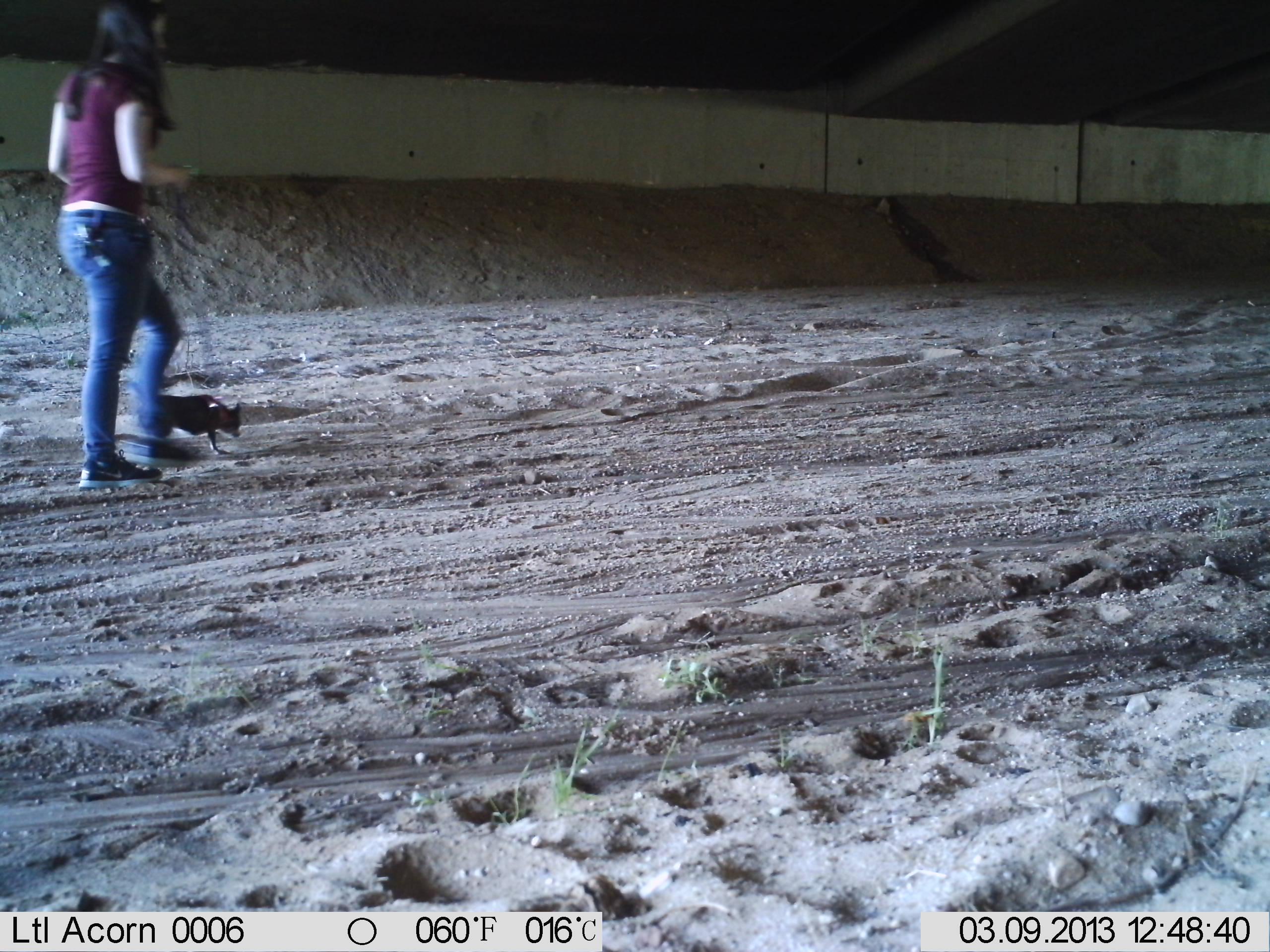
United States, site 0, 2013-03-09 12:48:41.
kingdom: Animalia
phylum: Chordata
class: Mammalia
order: Carnivora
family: Canidae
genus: Canis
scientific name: Canis familiaris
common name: domestic dog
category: dog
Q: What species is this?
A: Dog (domestic dog) (Canis familiaris).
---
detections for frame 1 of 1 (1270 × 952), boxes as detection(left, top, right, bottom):
dog: detection(149, 379, 254, 462)